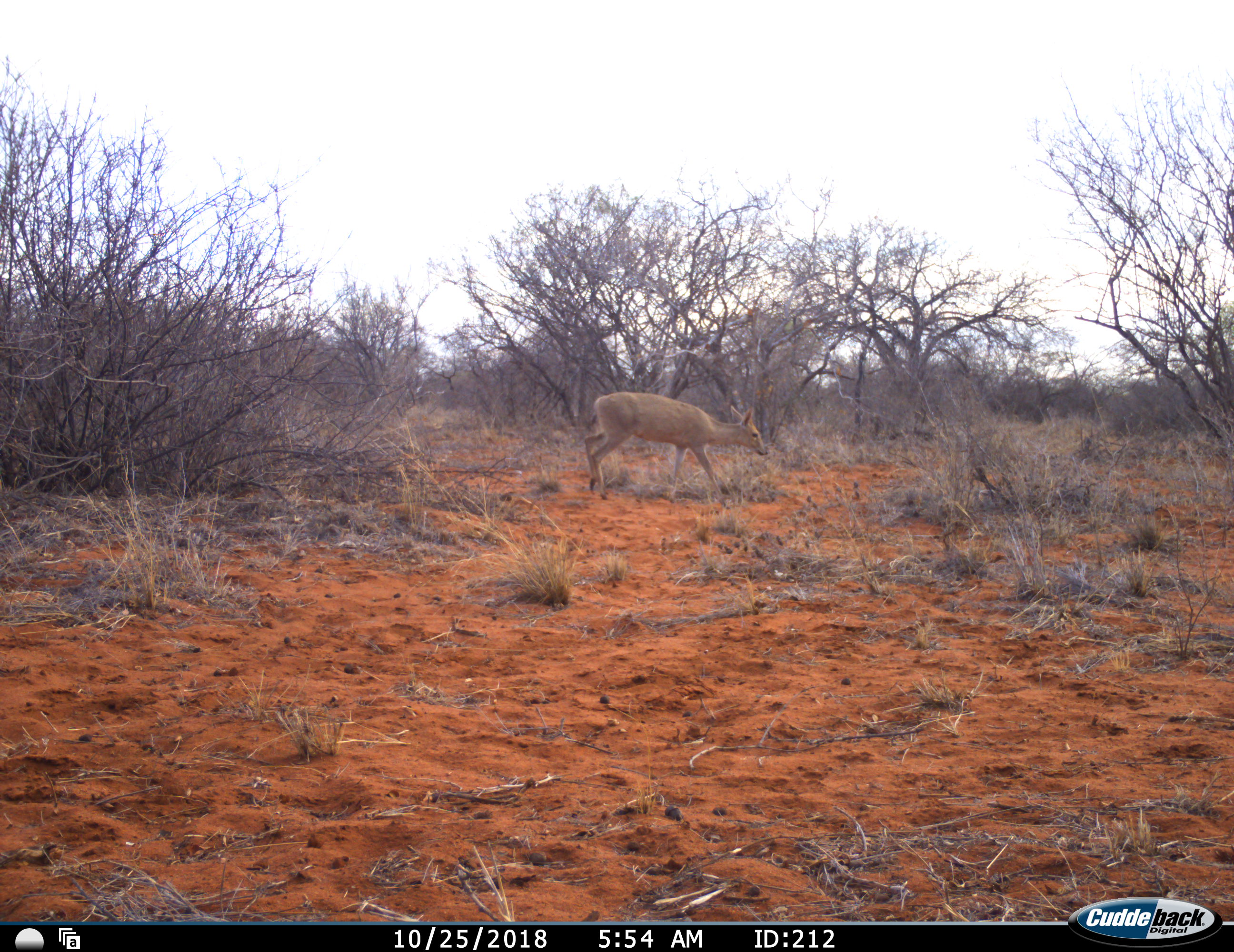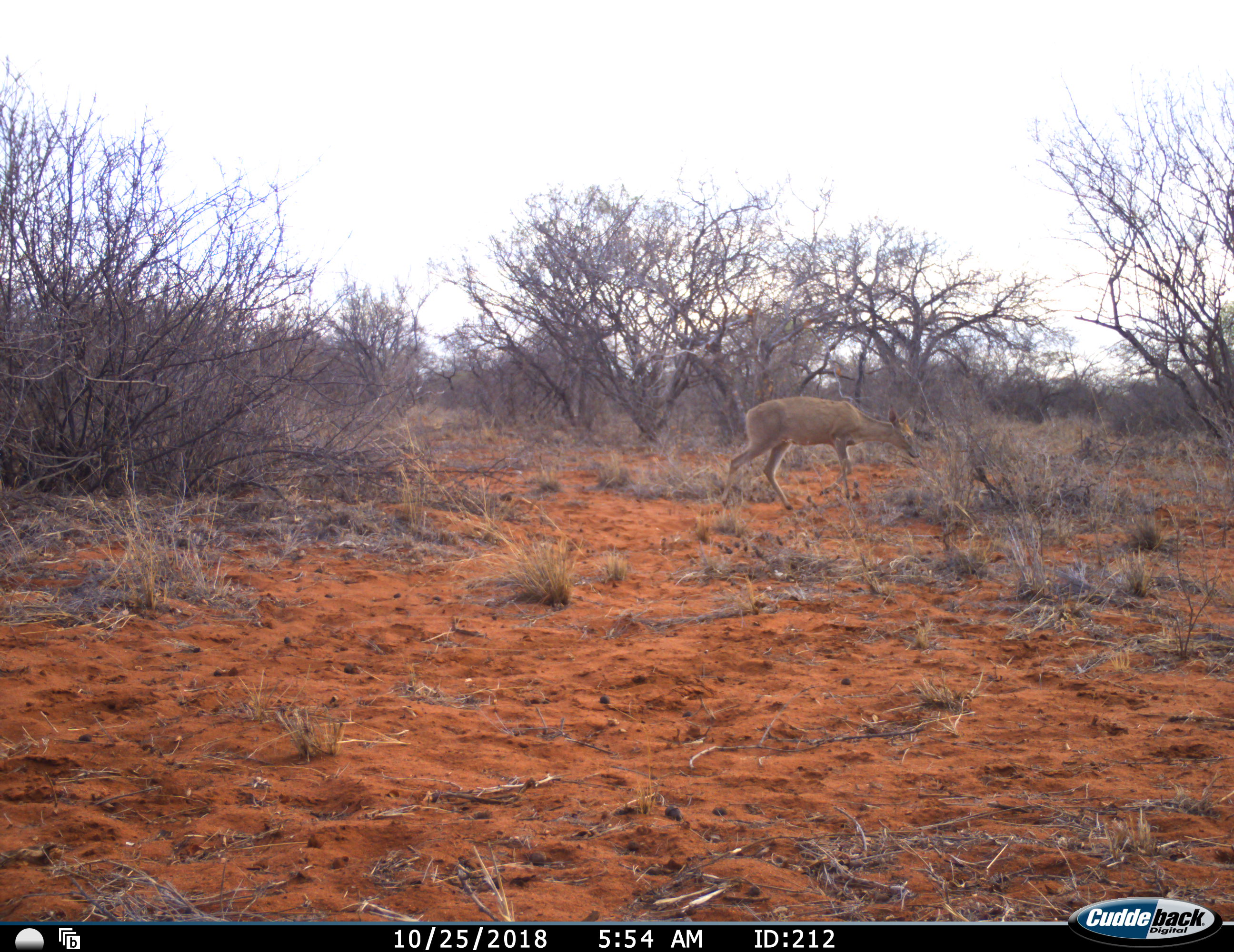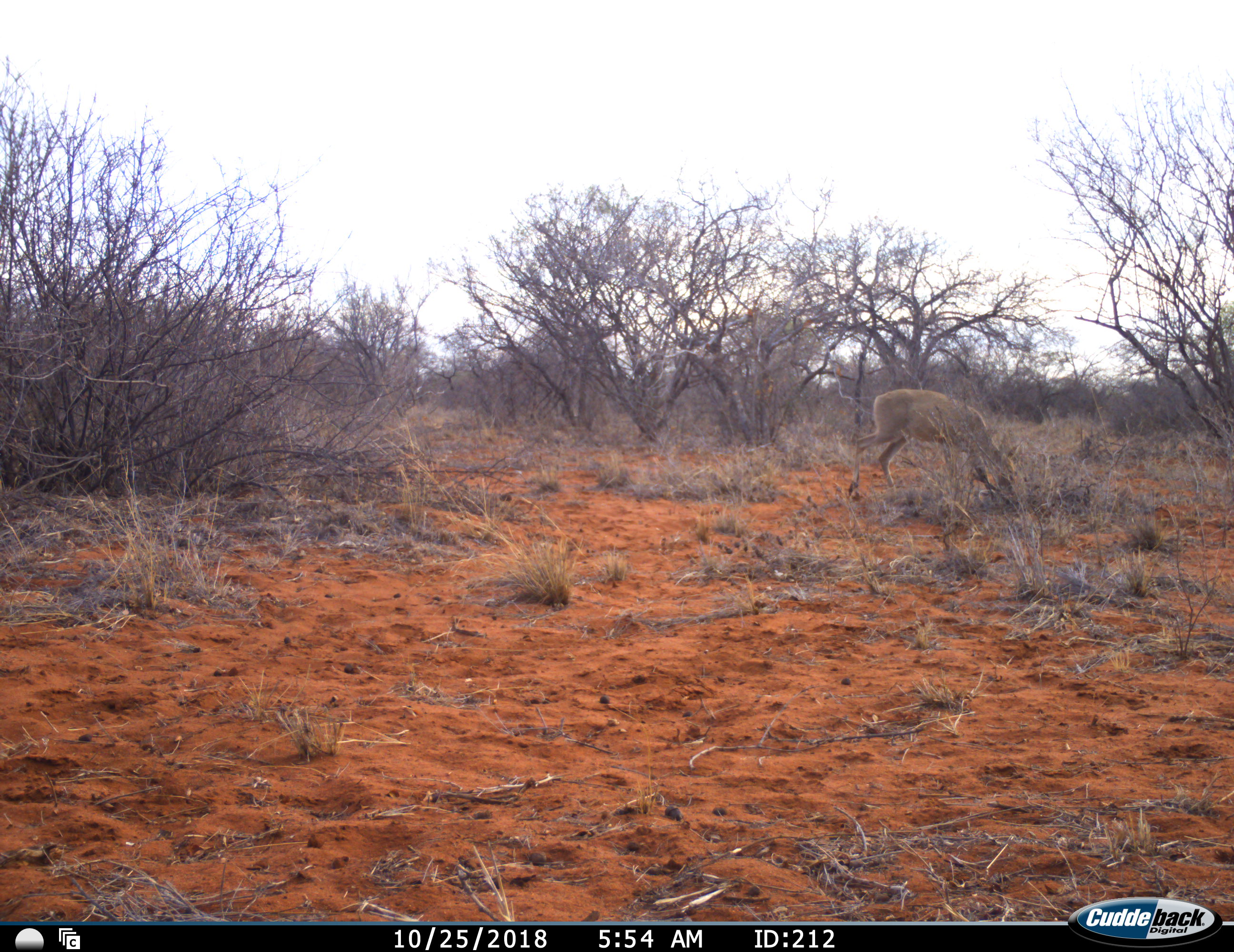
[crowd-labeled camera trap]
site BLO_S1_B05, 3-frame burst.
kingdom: Animalia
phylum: Chordata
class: Mammalia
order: Artiodactyla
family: Bovidae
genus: Redunca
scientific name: Redunca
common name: reedbuck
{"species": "reedbuck (Redunca)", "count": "1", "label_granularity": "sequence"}